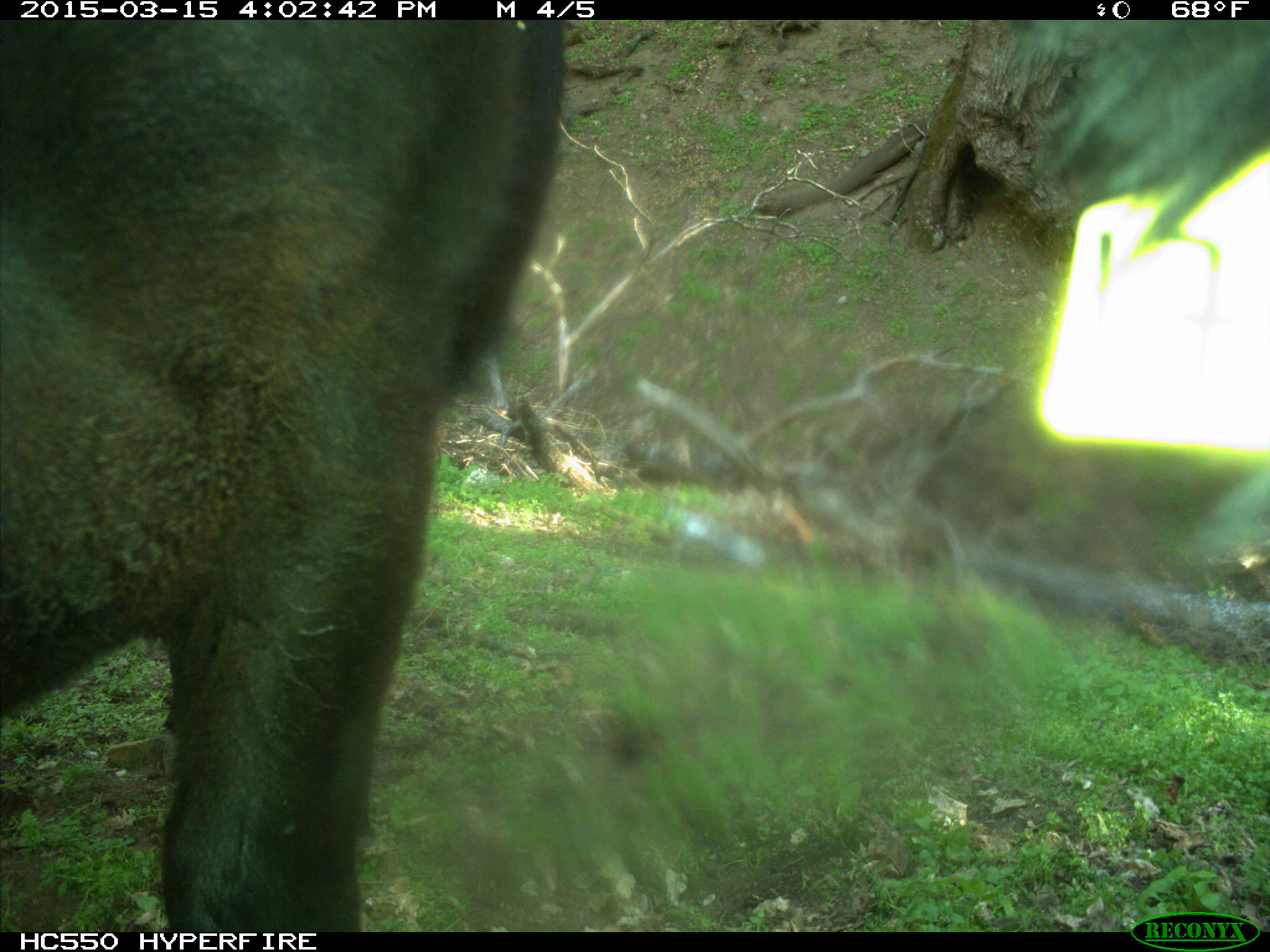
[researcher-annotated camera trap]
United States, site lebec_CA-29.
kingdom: Animalia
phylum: Chordata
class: Mammalia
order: Artiodactyla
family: Bovidae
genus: Bos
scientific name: Bos taurus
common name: domestic cow